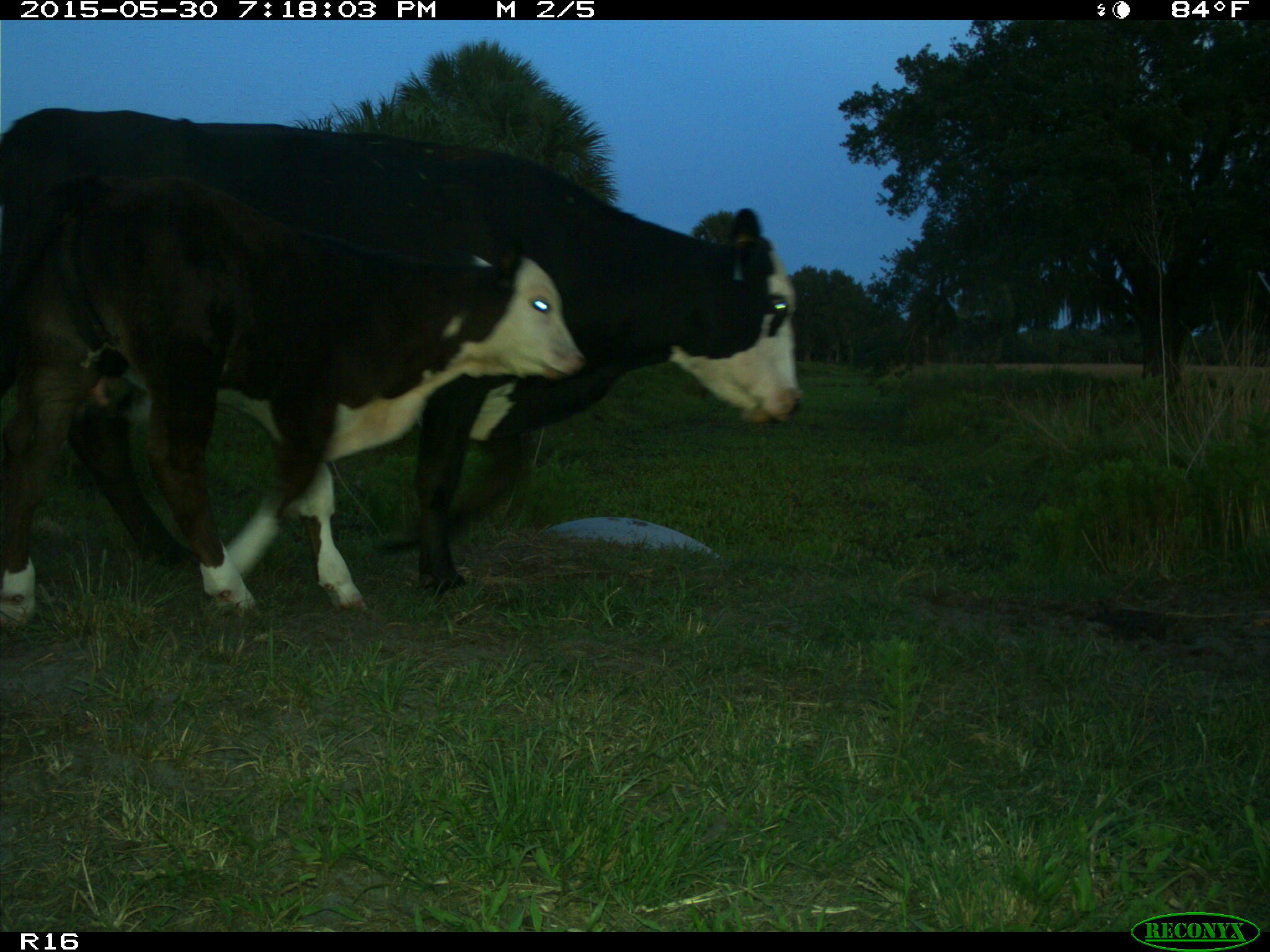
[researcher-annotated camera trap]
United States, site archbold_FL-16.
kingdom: Animalia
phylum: Chordata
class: Mammalia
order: Artiodactyla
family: Bovidae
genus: Bos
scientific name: Bos taurus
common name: domestic cow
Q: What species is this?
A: Bos taurus (domestic cow).